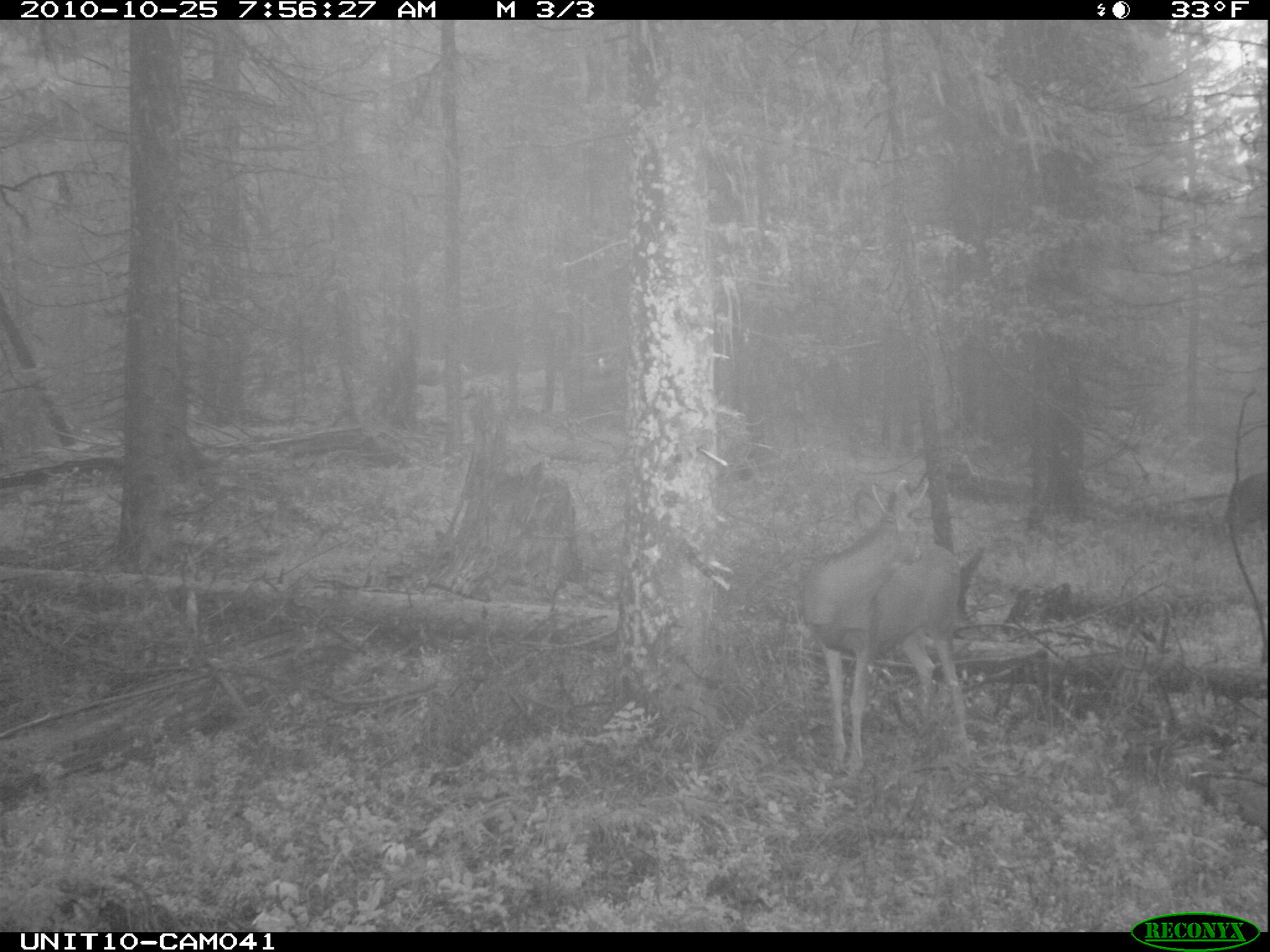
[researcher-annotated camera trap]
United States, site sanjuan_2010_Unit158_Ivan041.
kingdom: Animalia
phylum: Chordata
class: Mammalia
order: Artiodactyla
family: Cervidae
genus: Odocoileus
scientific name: Odocoileus hemionus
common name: mule deer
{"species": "Odocoileus hemionus (mule deer)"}